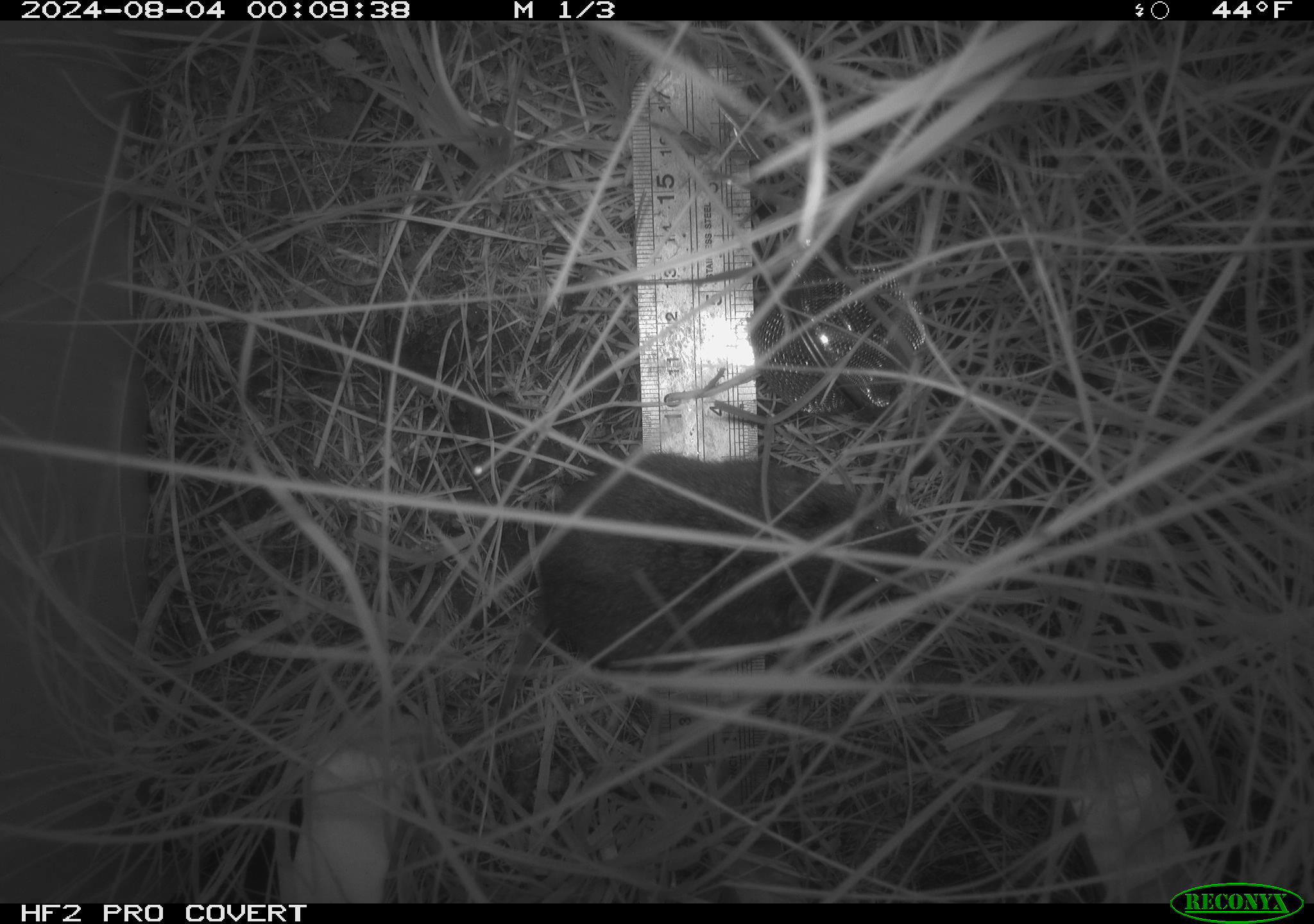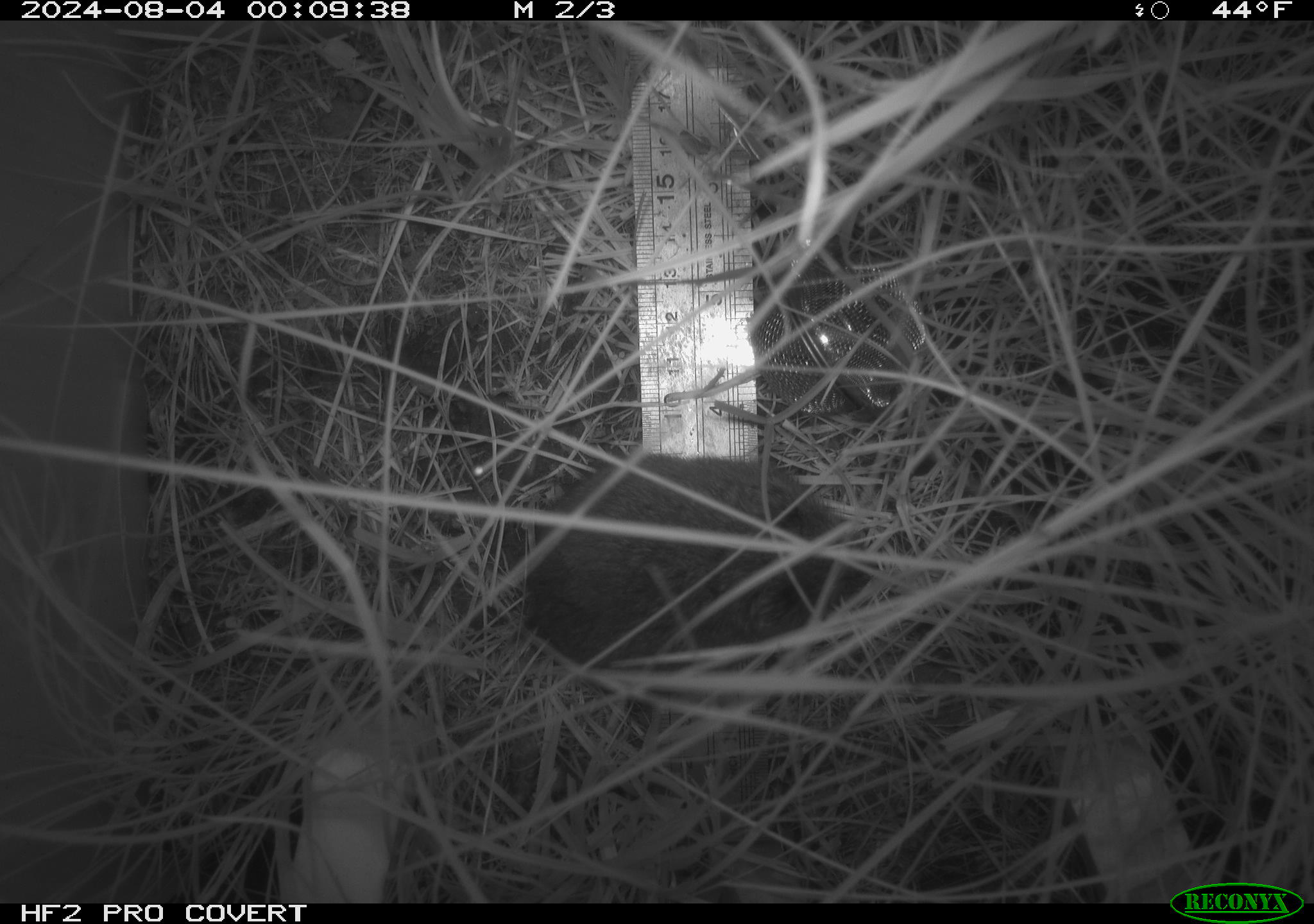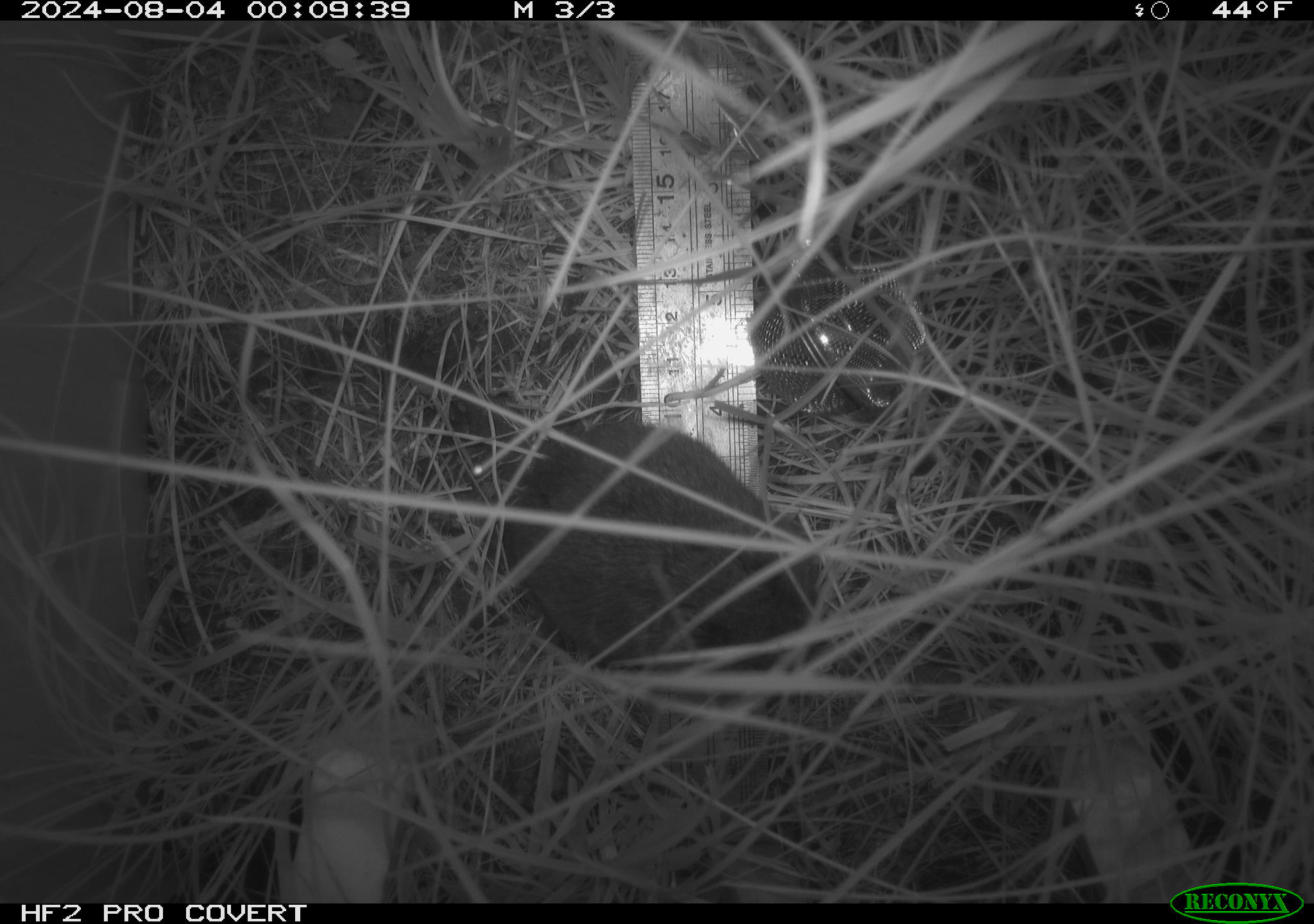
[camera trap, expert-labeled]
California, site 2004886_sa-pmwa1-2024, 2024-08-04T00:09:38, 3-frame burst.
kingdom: Animalia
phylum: Chordata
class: Mammalia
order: Rodentia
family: Cricetidae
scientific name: Arvicolinae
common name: voles, lemmings, and muskrats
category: arvicolinae subfamily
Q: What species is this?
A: Arvicolinae subfamily (voles, lemmings, and muskrats) (Arvicolinae).